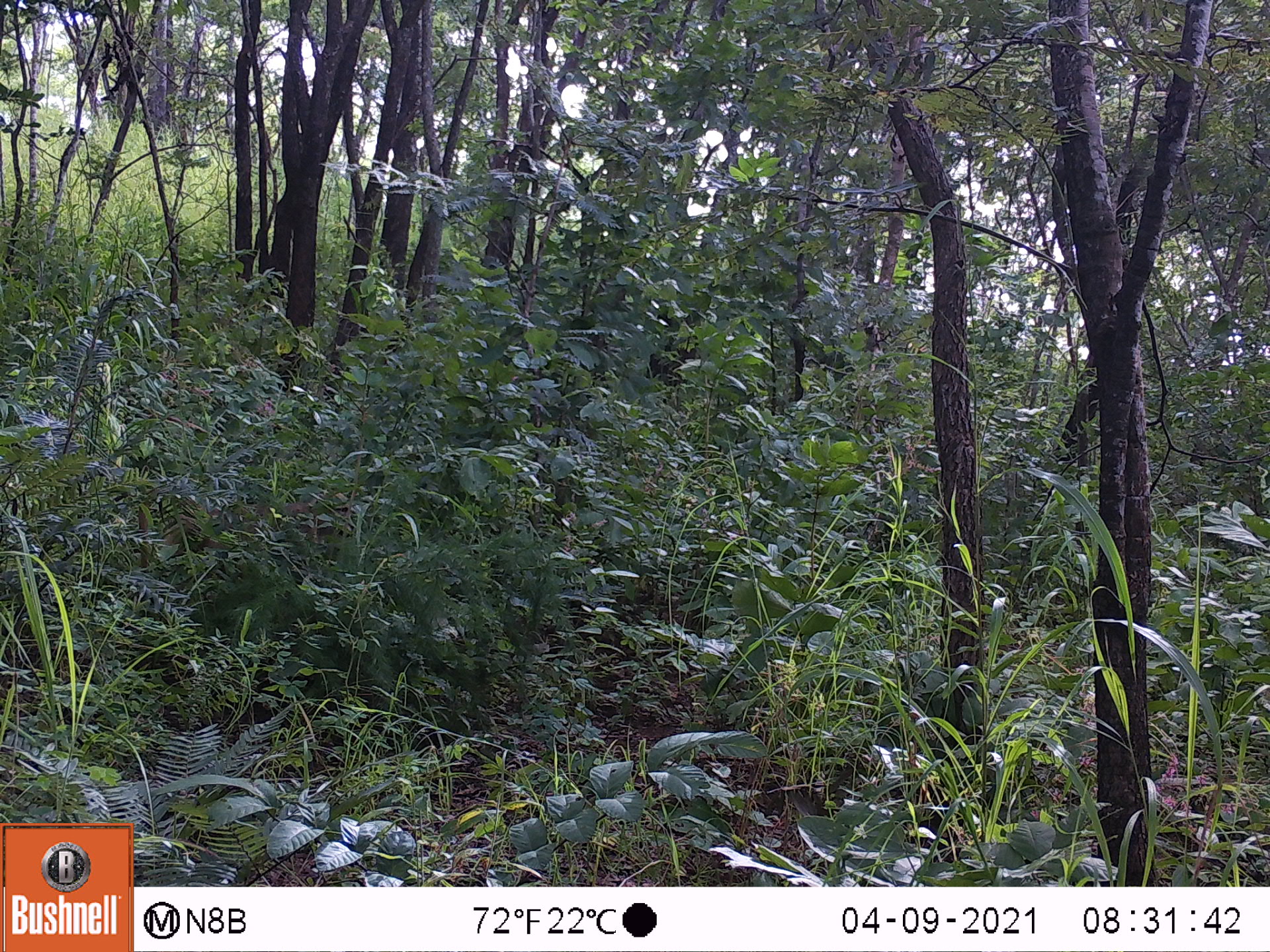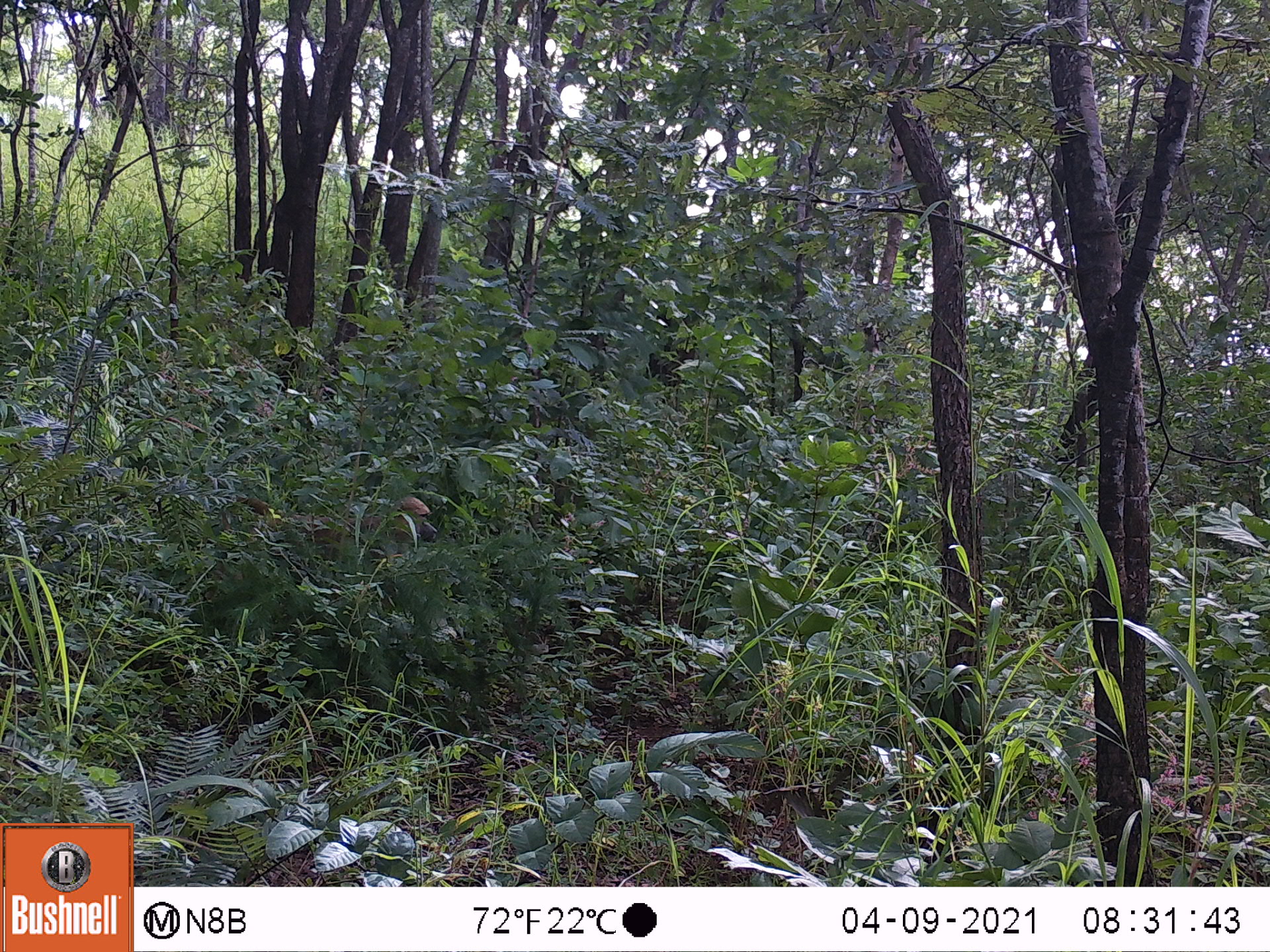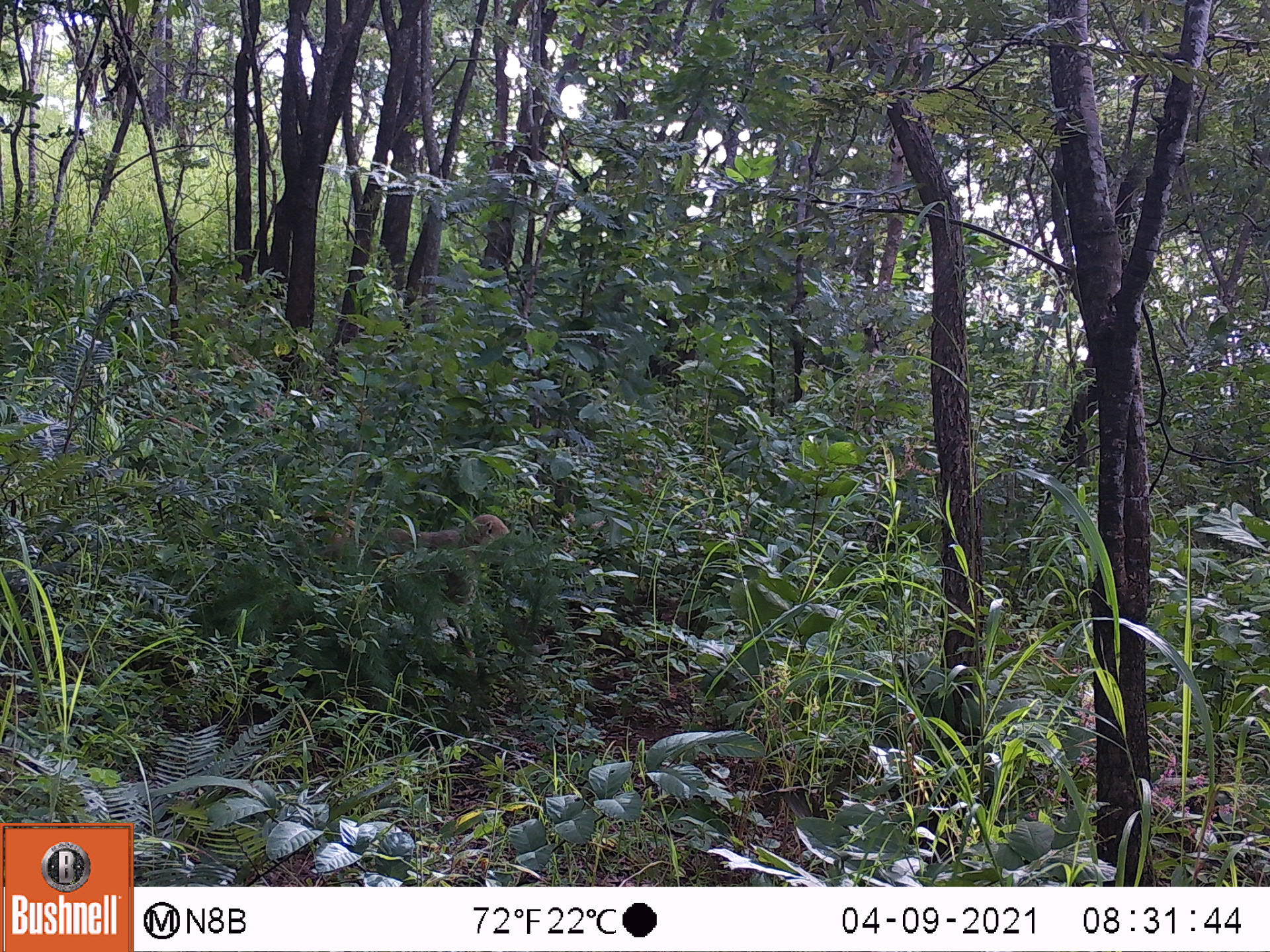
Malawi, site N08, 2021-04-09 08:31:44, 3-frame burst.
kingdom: Animalia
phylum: Chordata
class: Mammalia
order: Primates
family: Cercopithecidae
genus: Papio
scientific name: Papio cynocephalus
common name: yellow baboon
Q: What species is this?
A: Yellow baboon (Papio cynocephalus).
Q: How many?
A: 1.